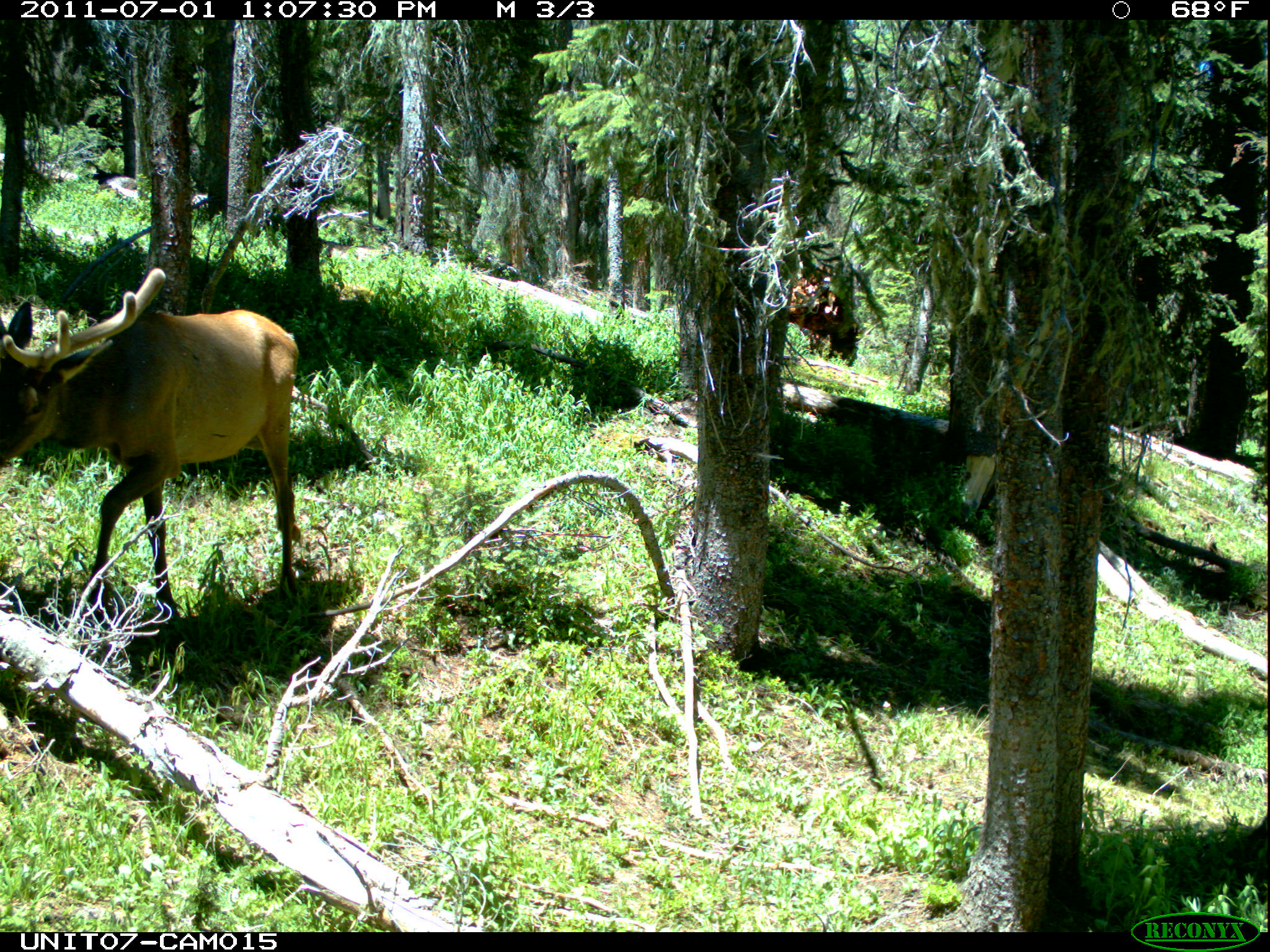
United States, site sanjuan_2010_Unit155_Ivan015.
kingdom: Animalia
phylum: Chordata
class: Mammalia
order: Artiodactyla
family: Cervidae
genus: Cervus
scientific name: Cervus elaphus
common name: red deer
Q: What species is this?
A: Cervus elaphus (red deer).